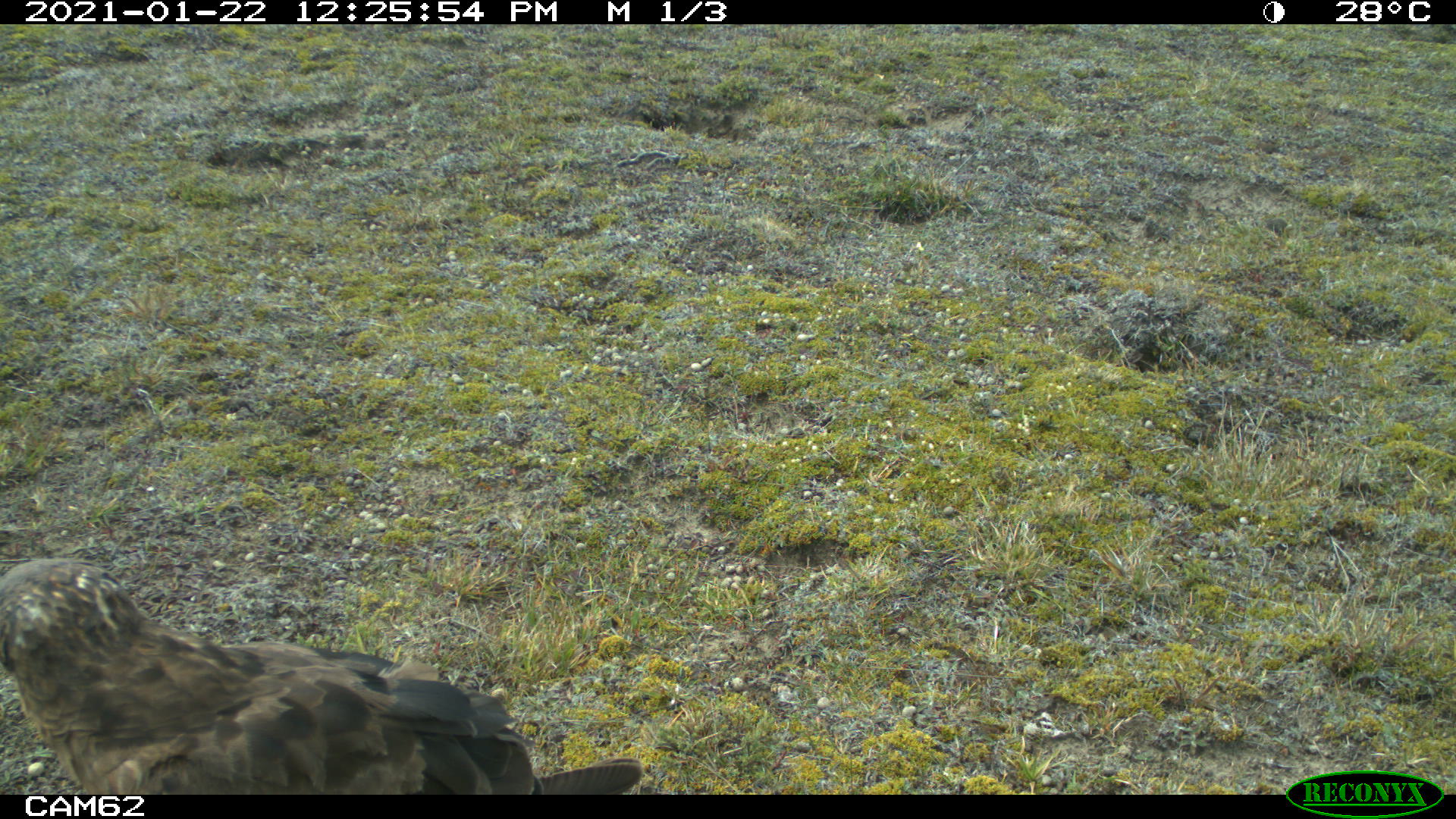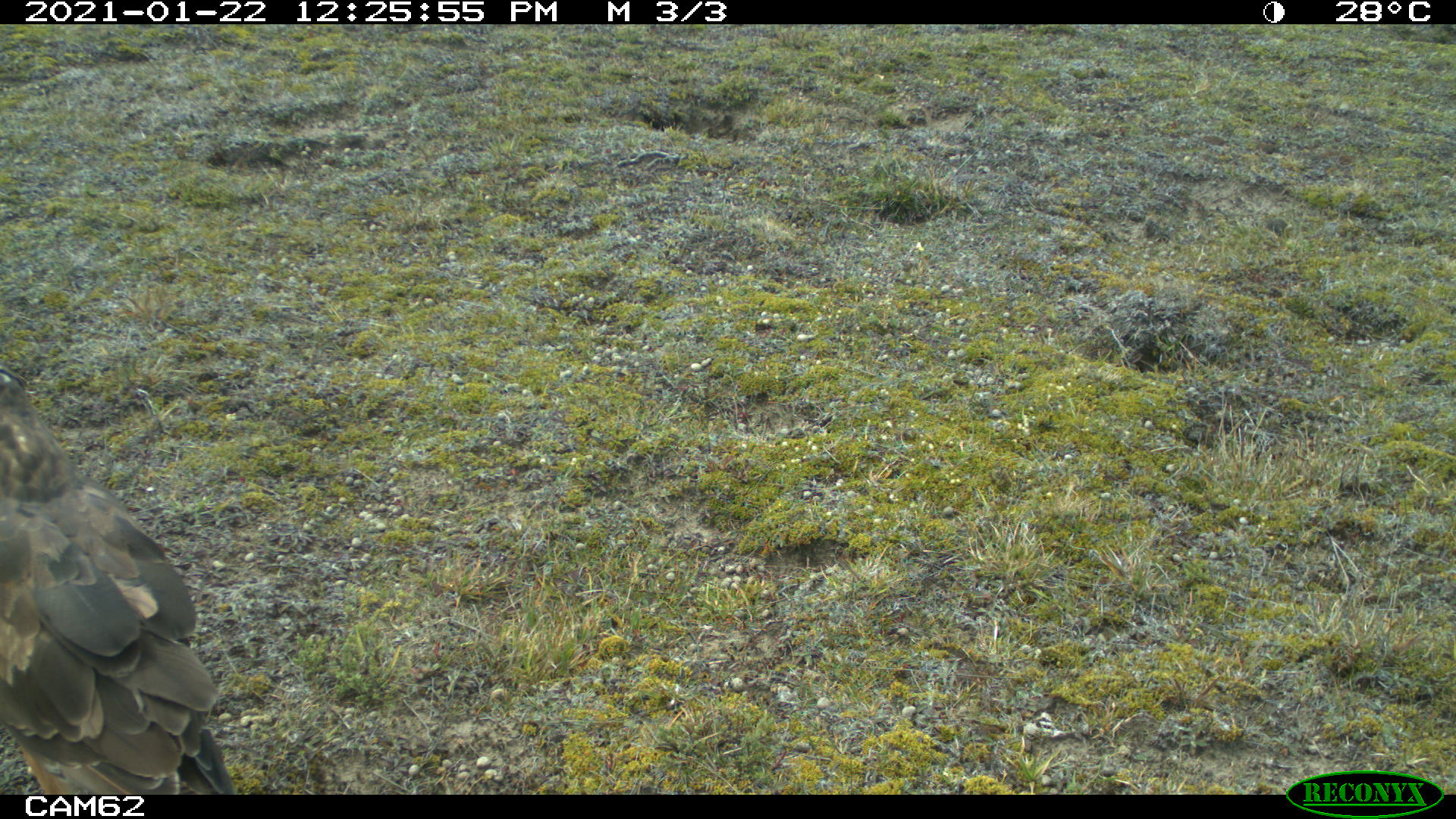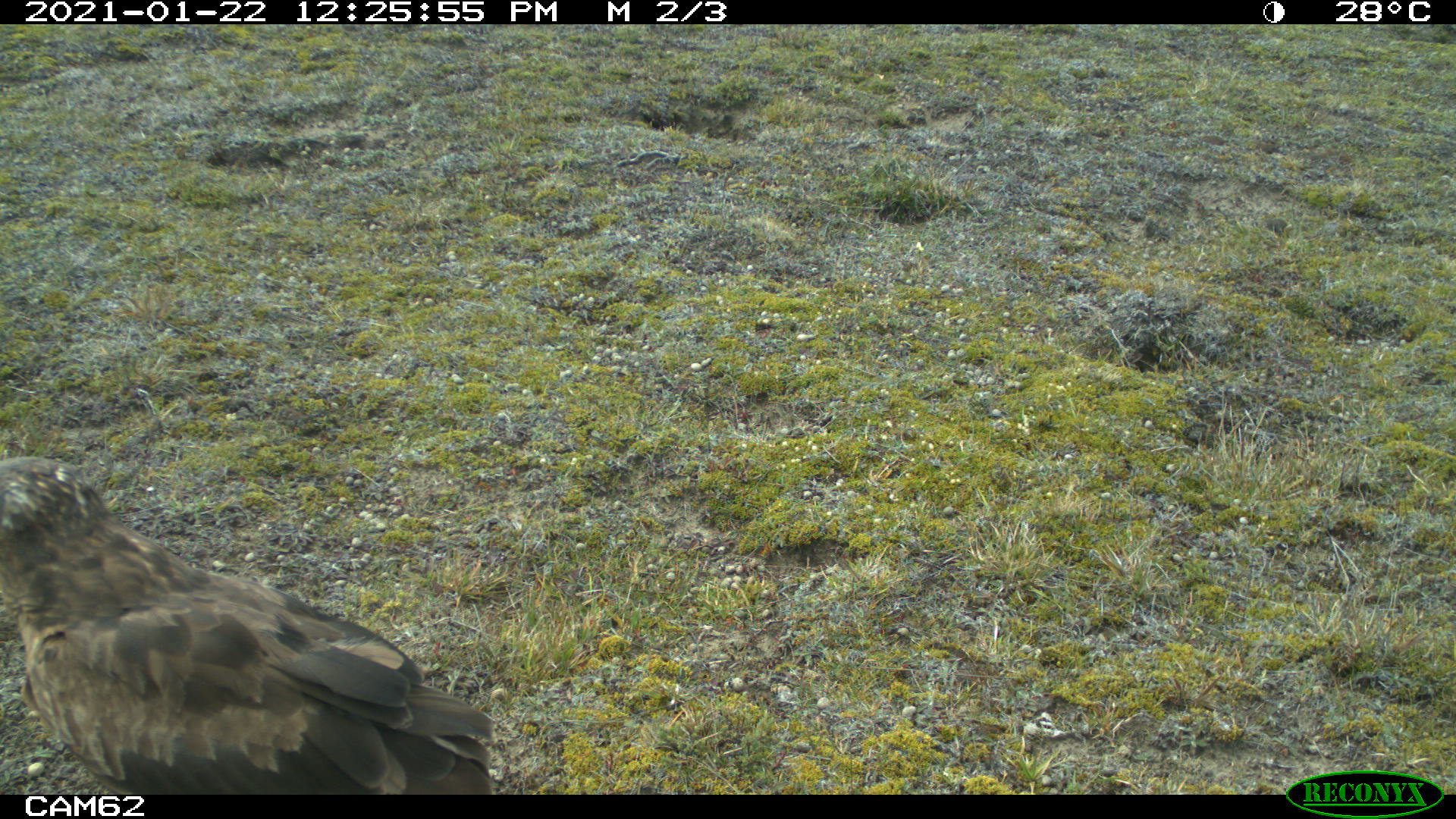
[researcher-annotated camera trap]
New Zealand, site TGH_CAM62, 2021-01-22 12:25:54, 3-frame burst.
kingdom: Animalia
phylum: Chordata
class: Aves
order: Accipitriformes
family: Accipitridae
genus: Circus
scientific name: Circus approximans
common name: swamp harrier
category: harrier